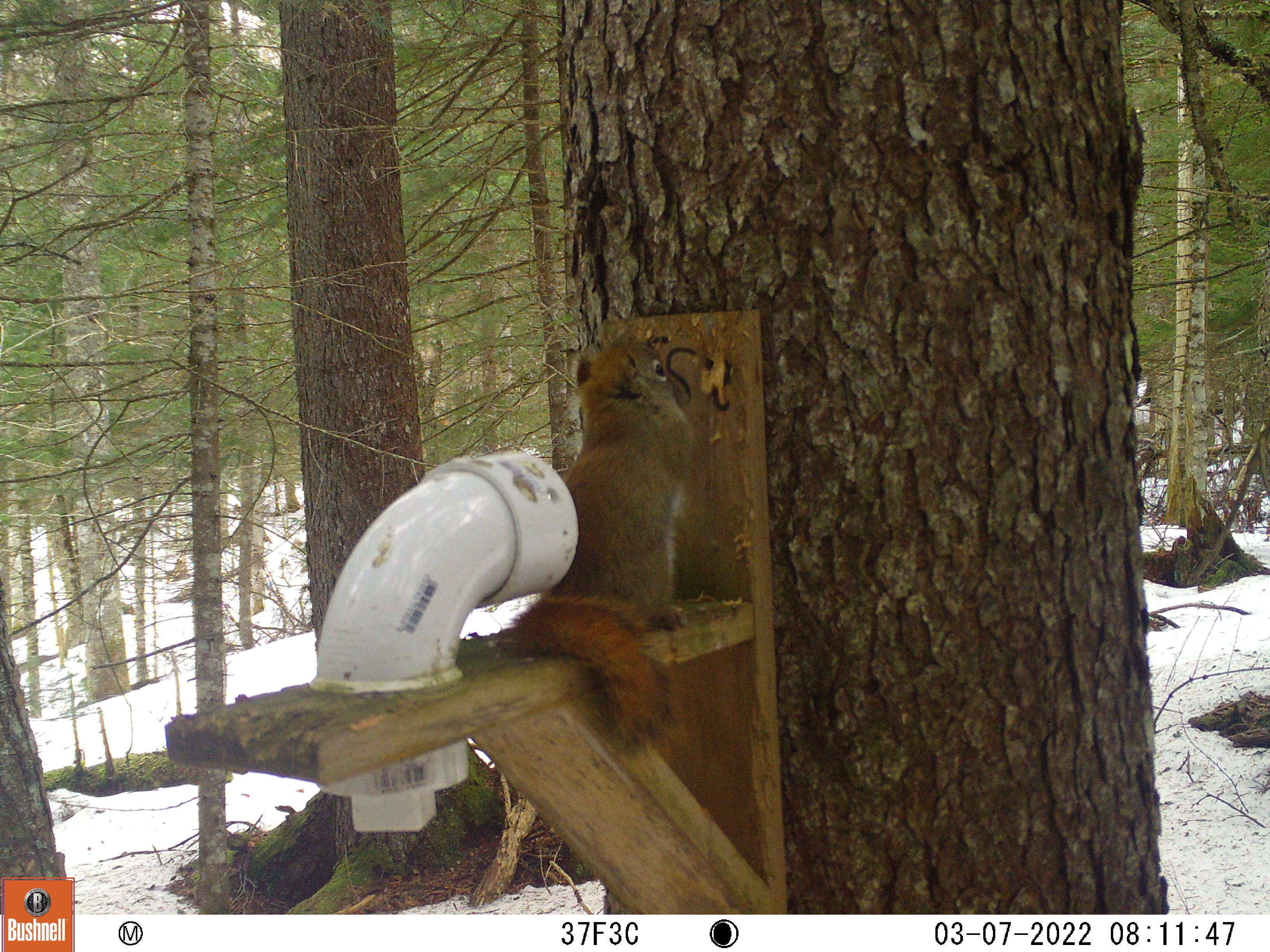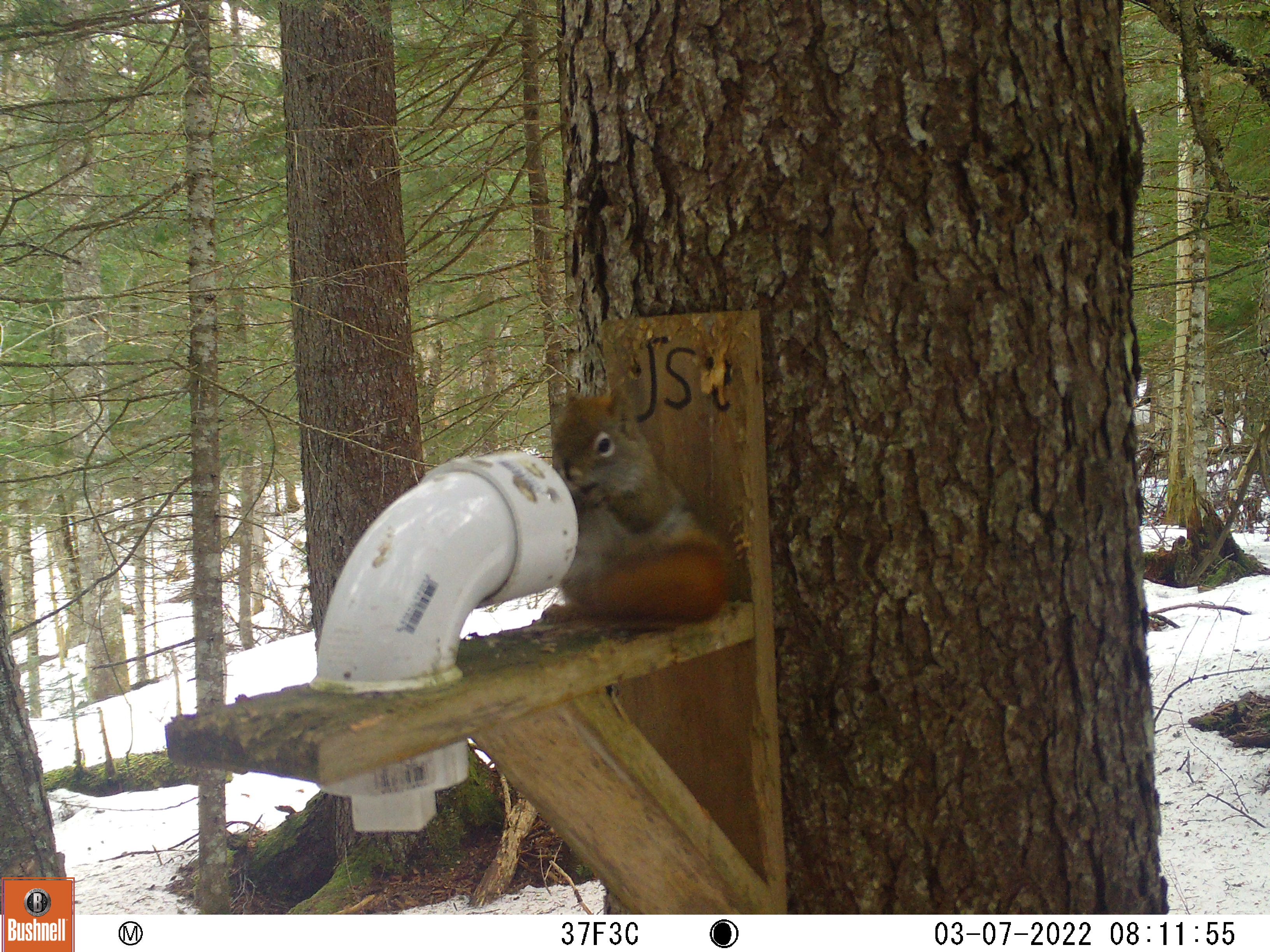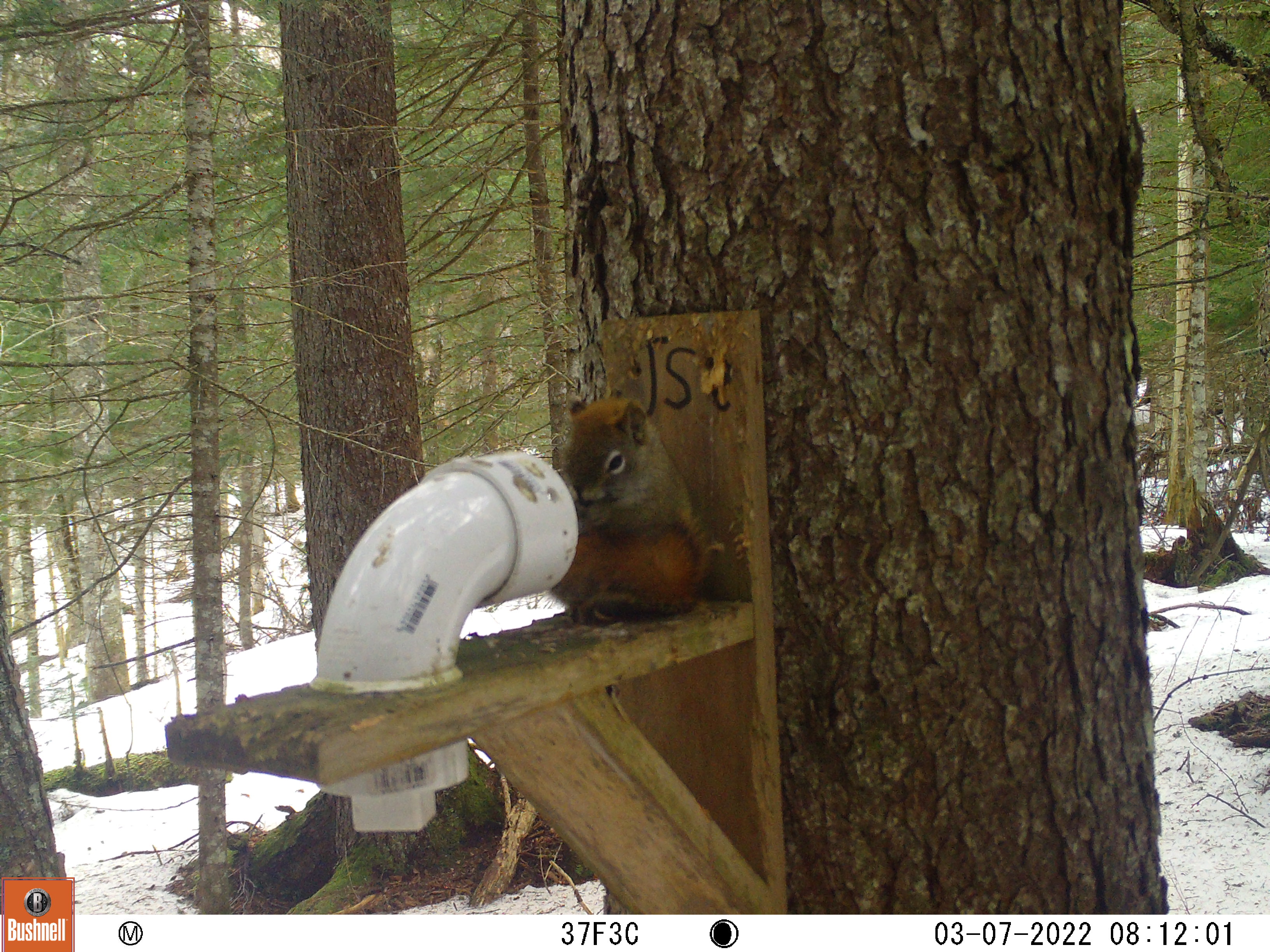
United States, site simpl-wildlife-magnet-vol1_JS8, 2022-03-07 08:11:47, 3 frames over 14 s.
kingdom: Animalia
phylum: Chordata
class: Mammalia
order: Rodentia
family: Sciuridae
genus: Tamiasciurus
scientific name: Tamiasciurus hudsonicus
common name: red squirrel